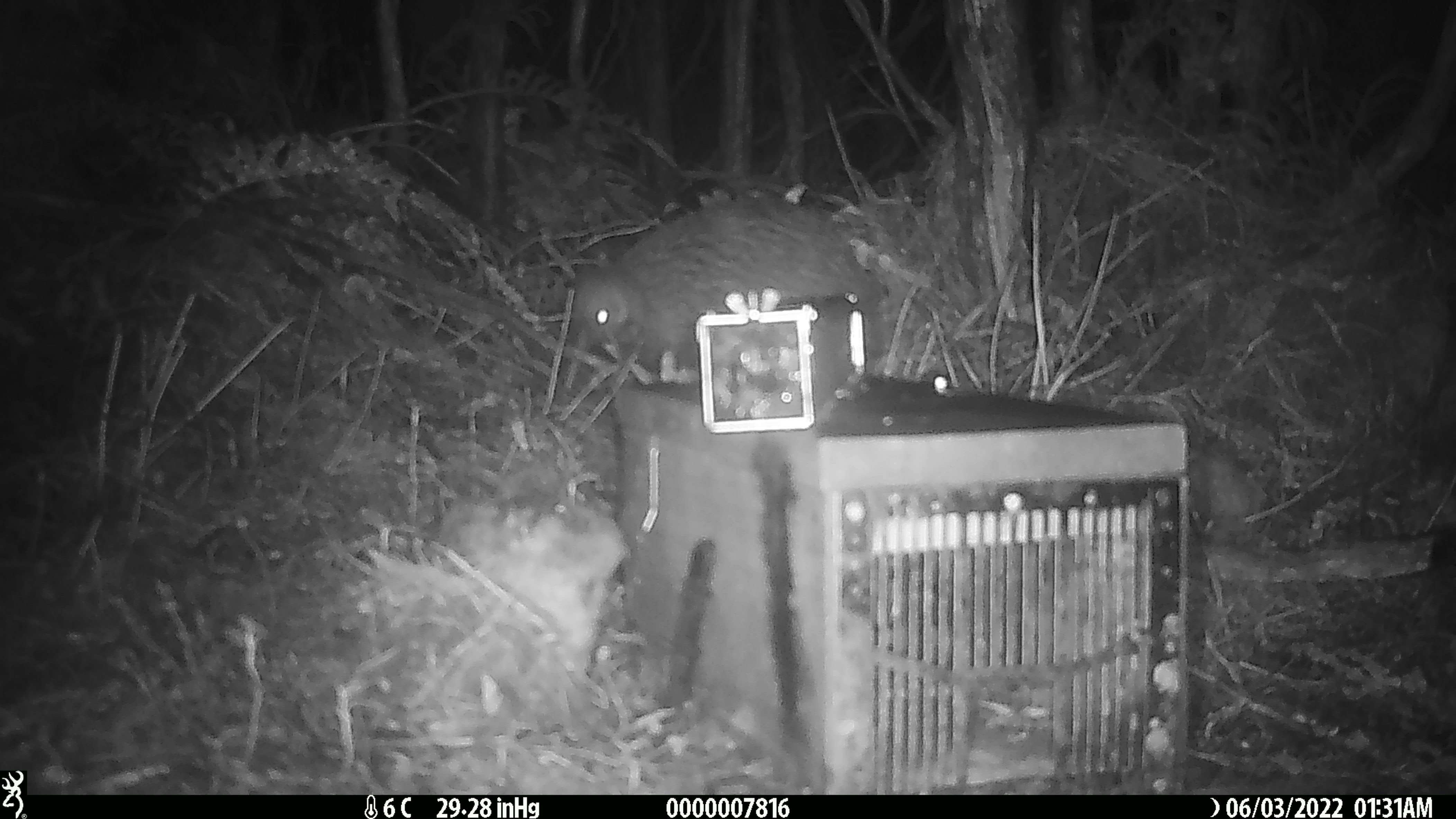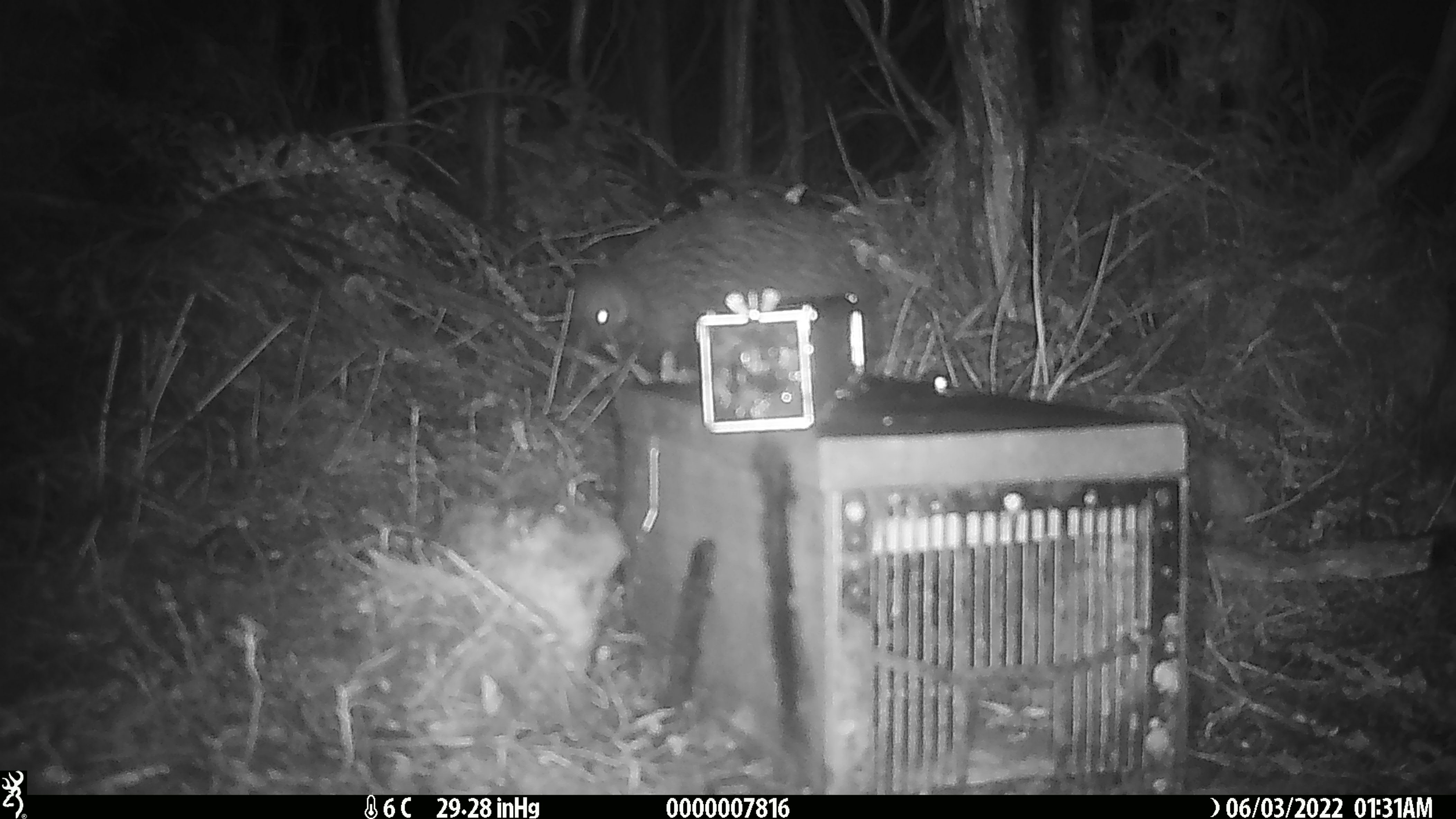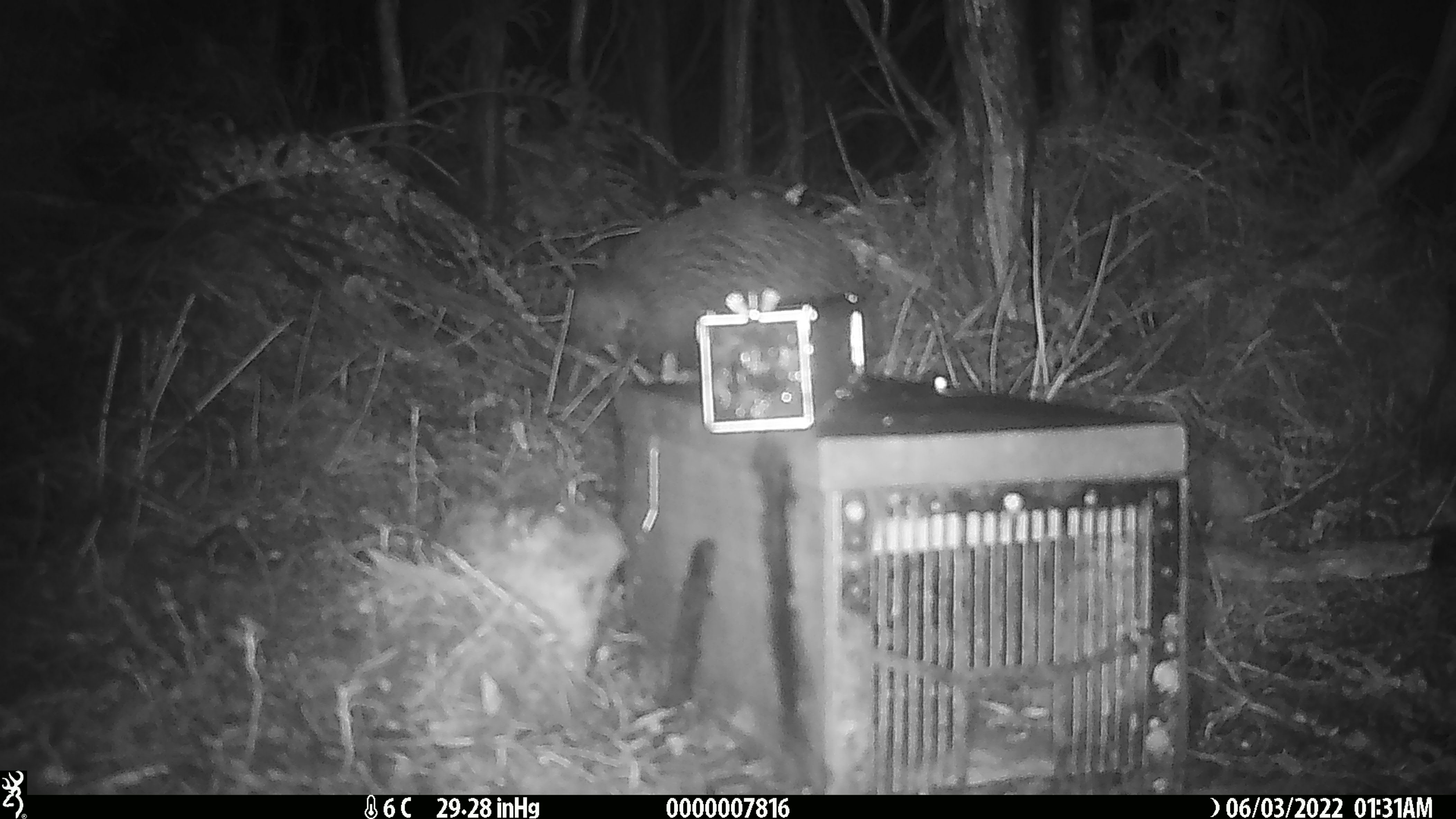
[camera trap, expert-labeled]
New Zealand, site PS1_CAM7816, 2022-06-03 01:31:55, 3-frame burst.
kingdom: Animalia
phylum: Chordata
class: Aves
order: Apterygiformes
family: Apterygidae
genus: Apteryx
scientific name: Apteryx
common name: kiwi